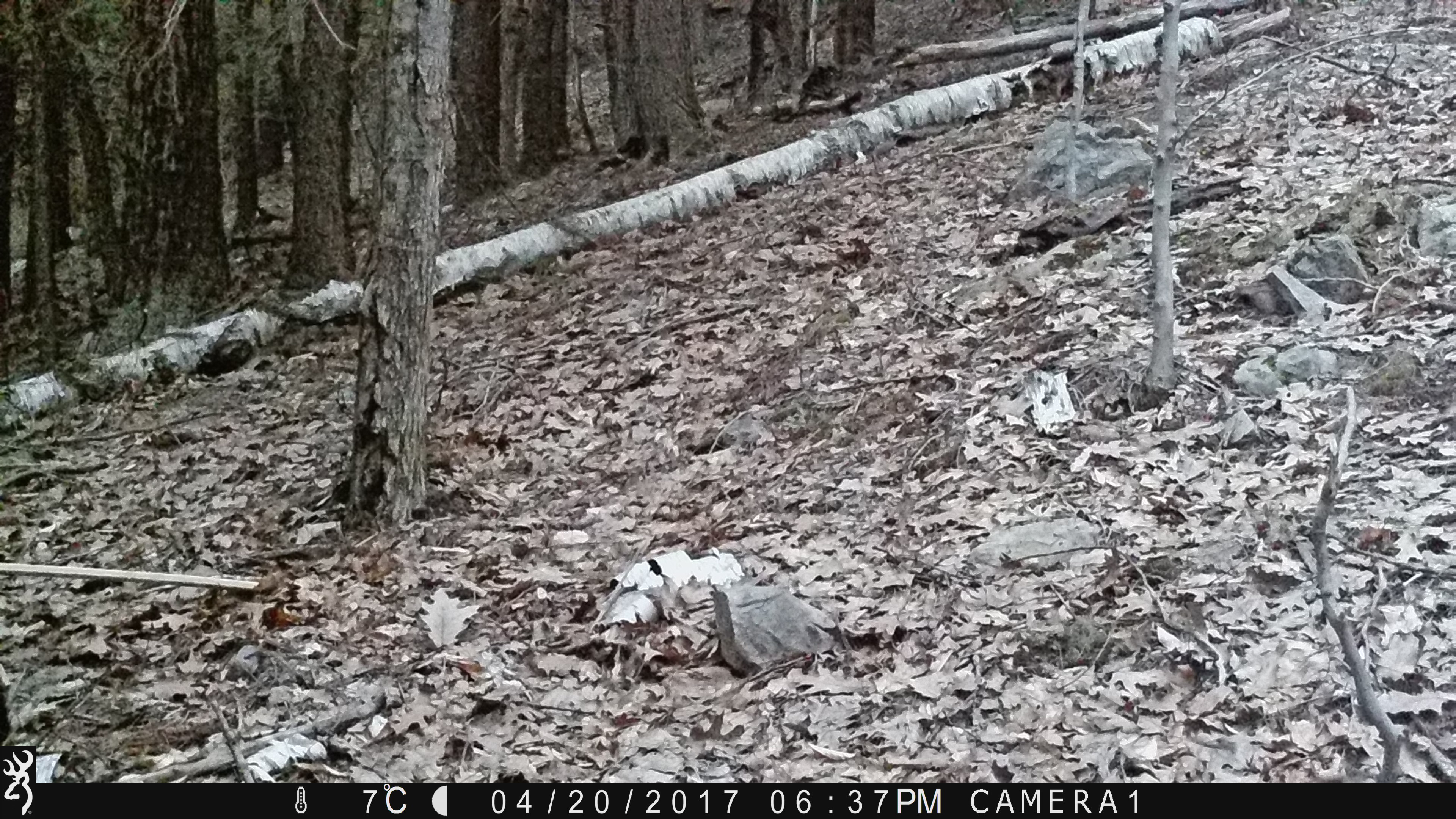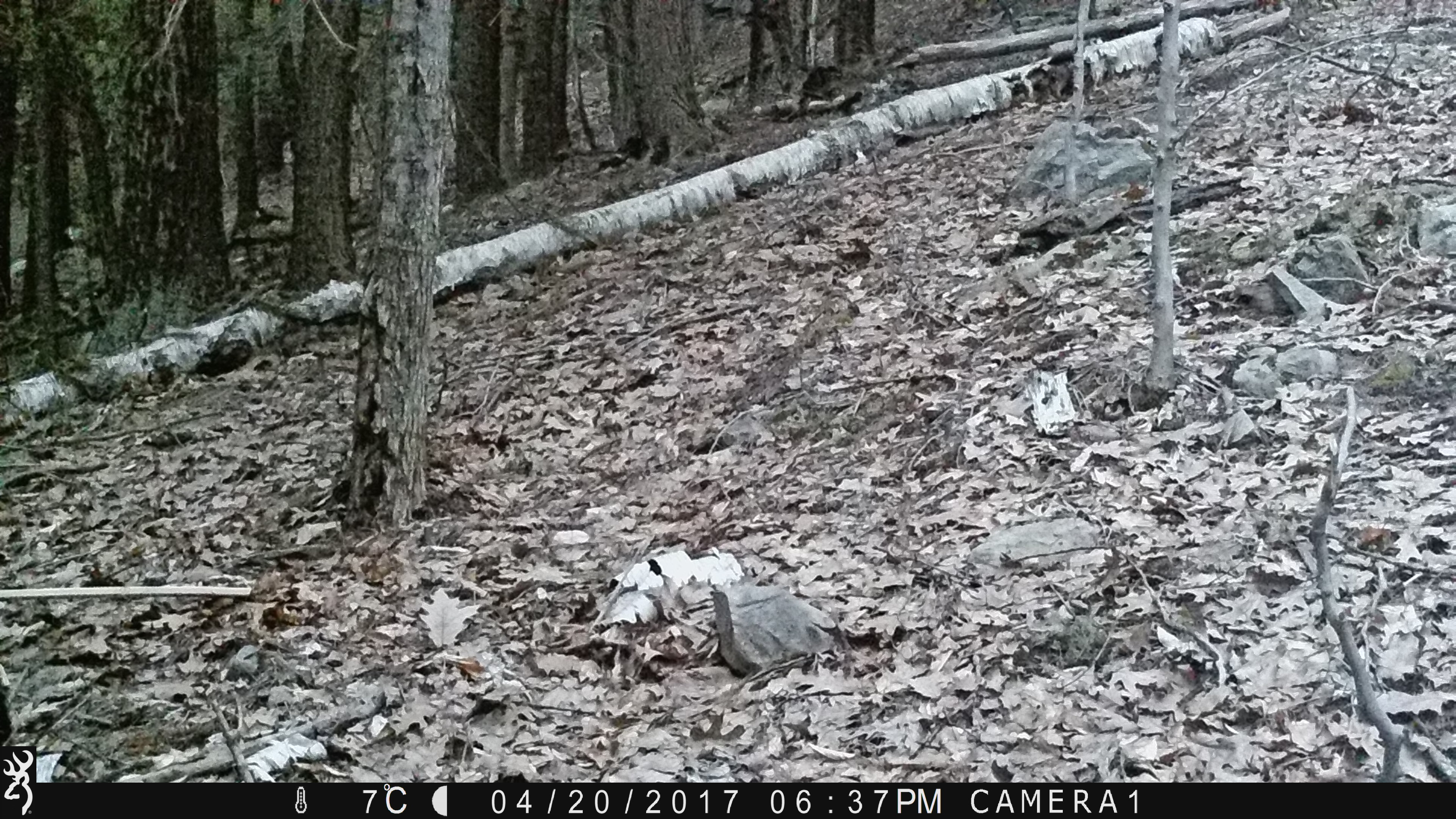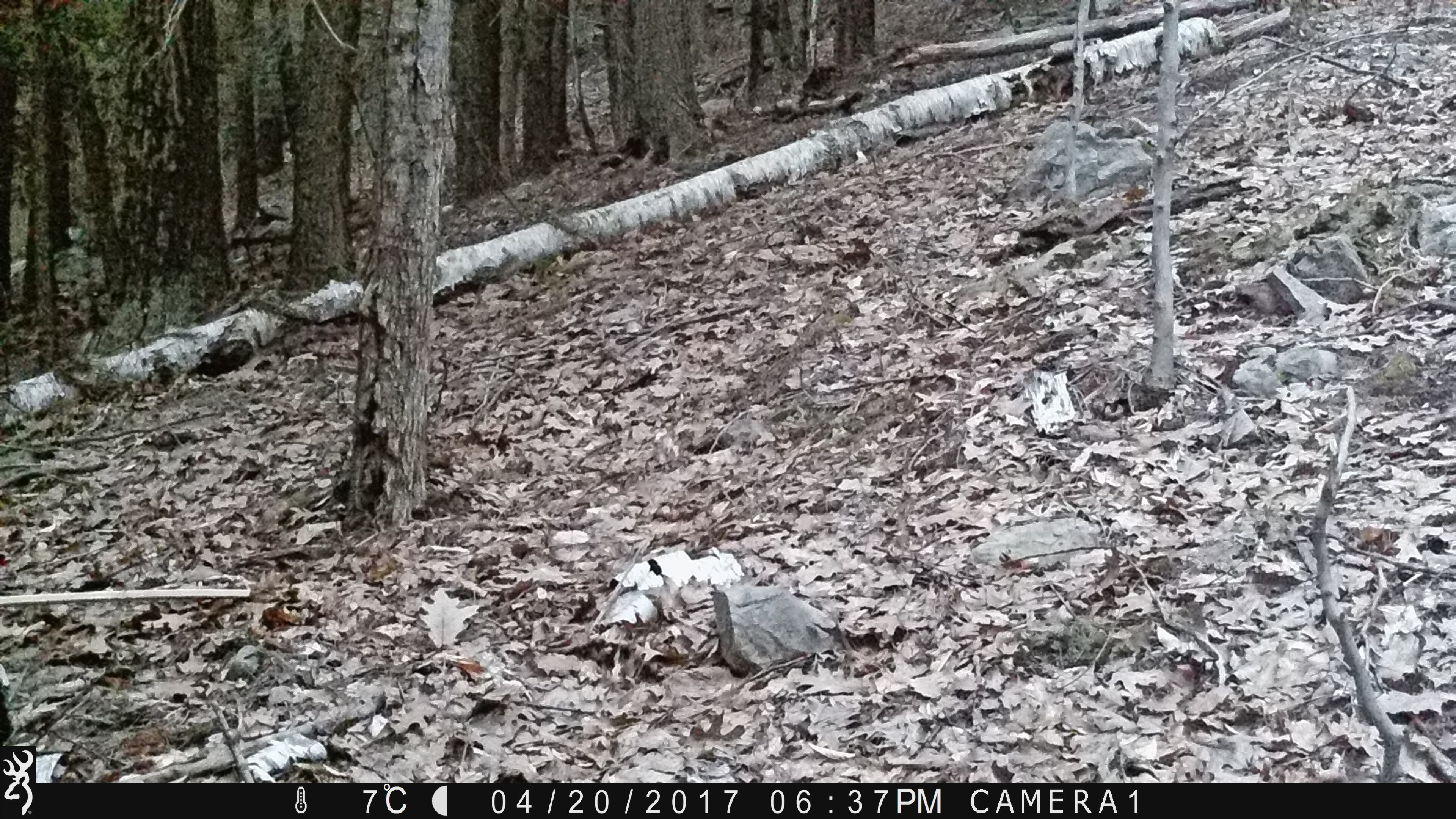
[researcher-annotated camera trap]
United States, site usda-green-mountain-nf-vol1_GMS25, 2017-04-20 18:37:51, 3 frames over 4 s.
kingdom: Animalia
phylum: Chordata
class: Mammalia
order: Carnivora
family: Ursidae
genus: Ursus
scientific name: Ursus americanus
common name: black bear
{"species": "black bear (Ursus americanus)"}